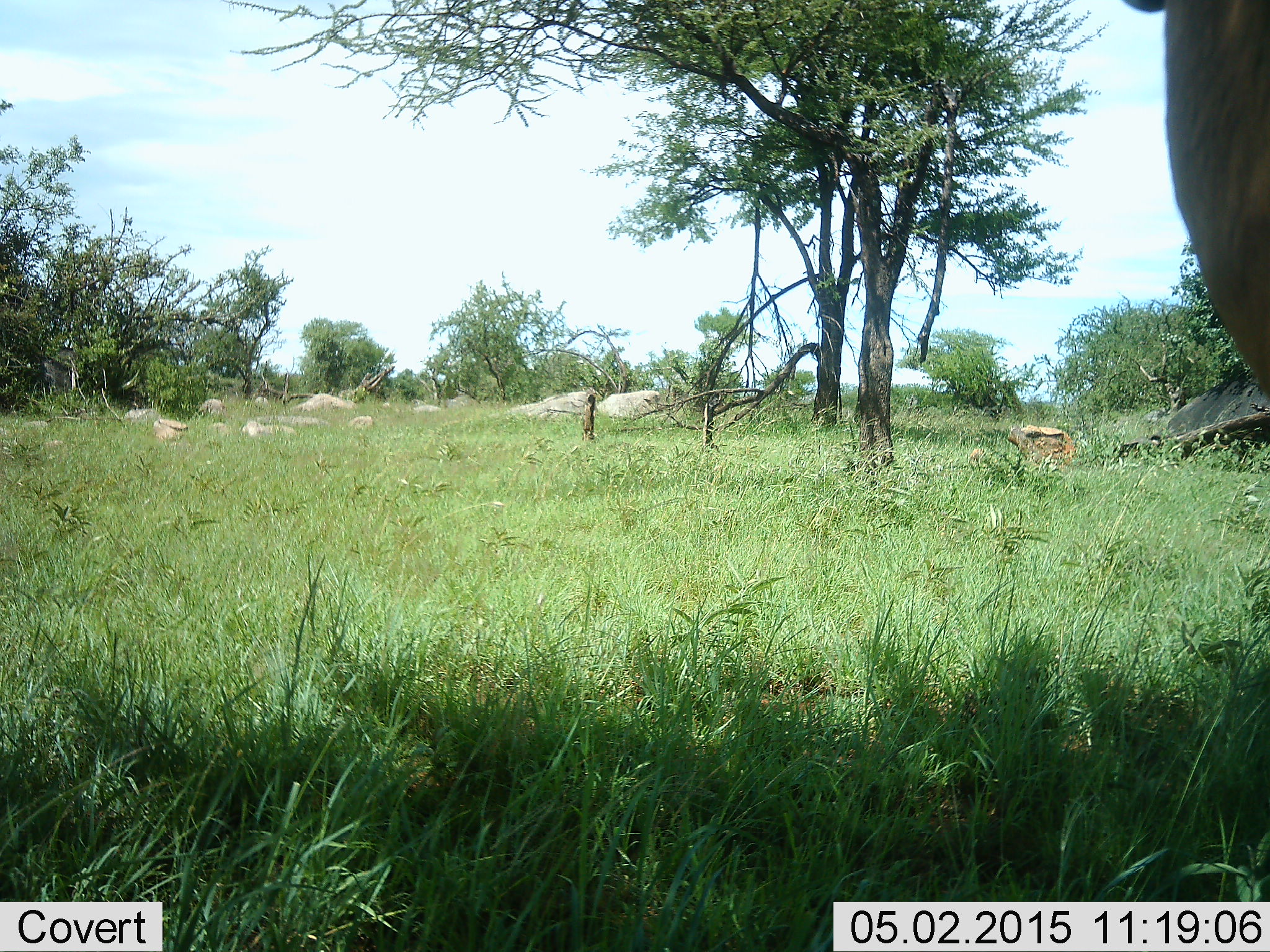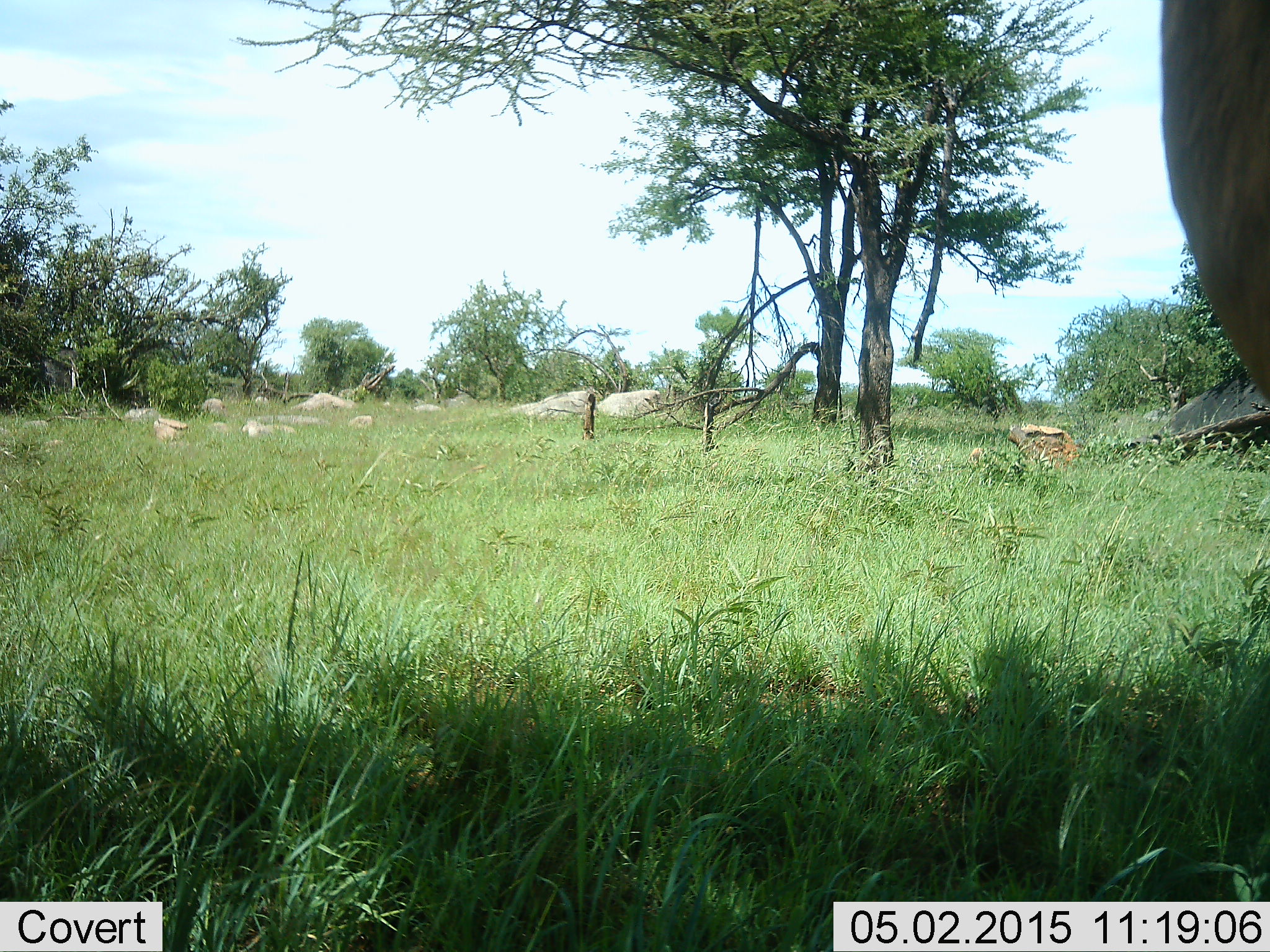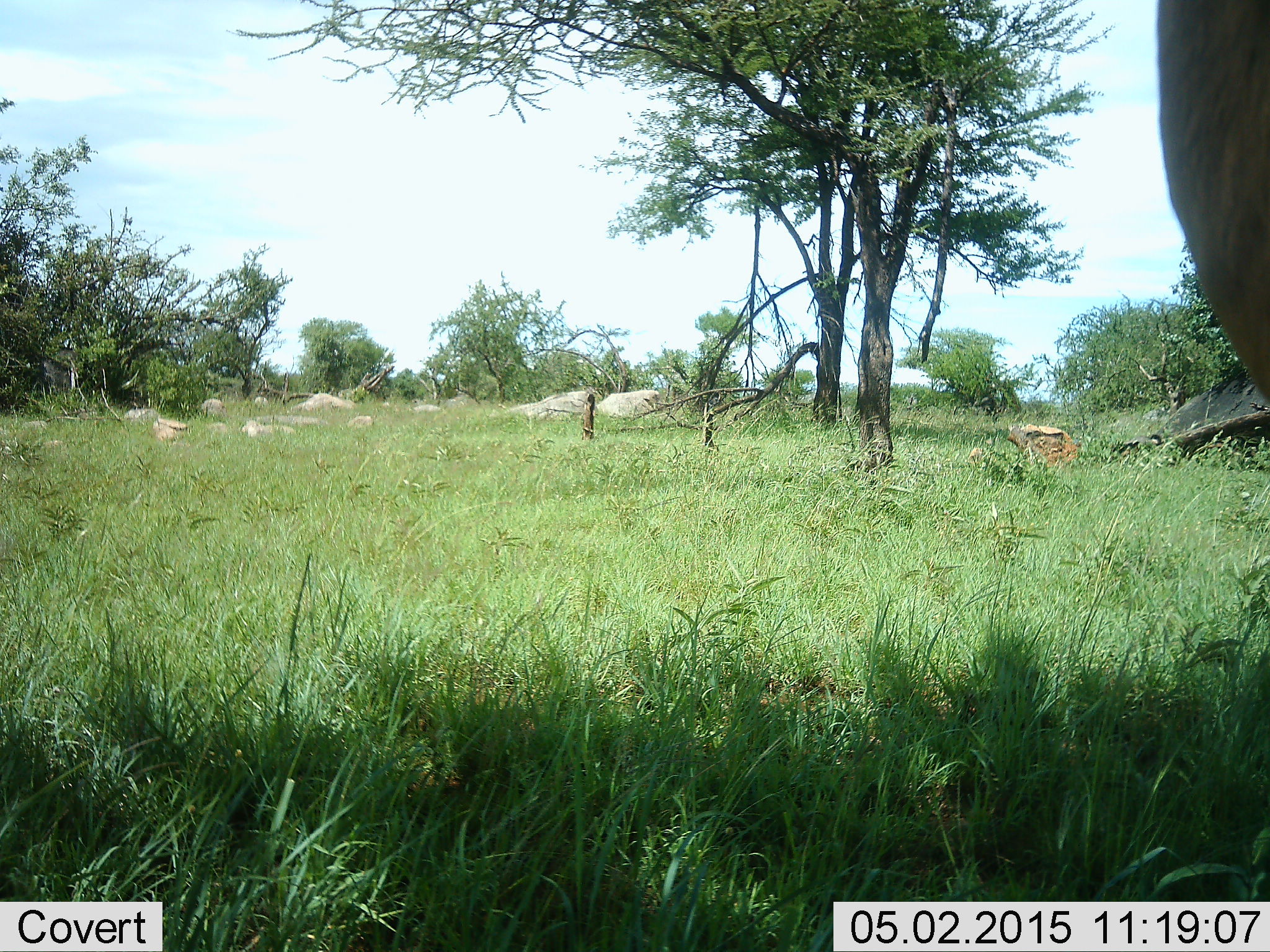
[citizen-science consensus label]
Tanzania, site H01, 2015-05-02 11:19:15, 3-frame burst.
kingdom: Animalia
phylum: Chordata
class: Mammalia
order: Artiodactyla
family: Bovidae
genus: Aepyceros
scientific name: Aepyceros melampus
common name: impala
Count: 1.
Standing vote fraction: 100%.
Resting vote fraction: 0%.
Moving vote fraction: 0%.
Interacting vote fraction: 0%.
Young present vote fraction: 0%.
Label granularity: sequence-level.